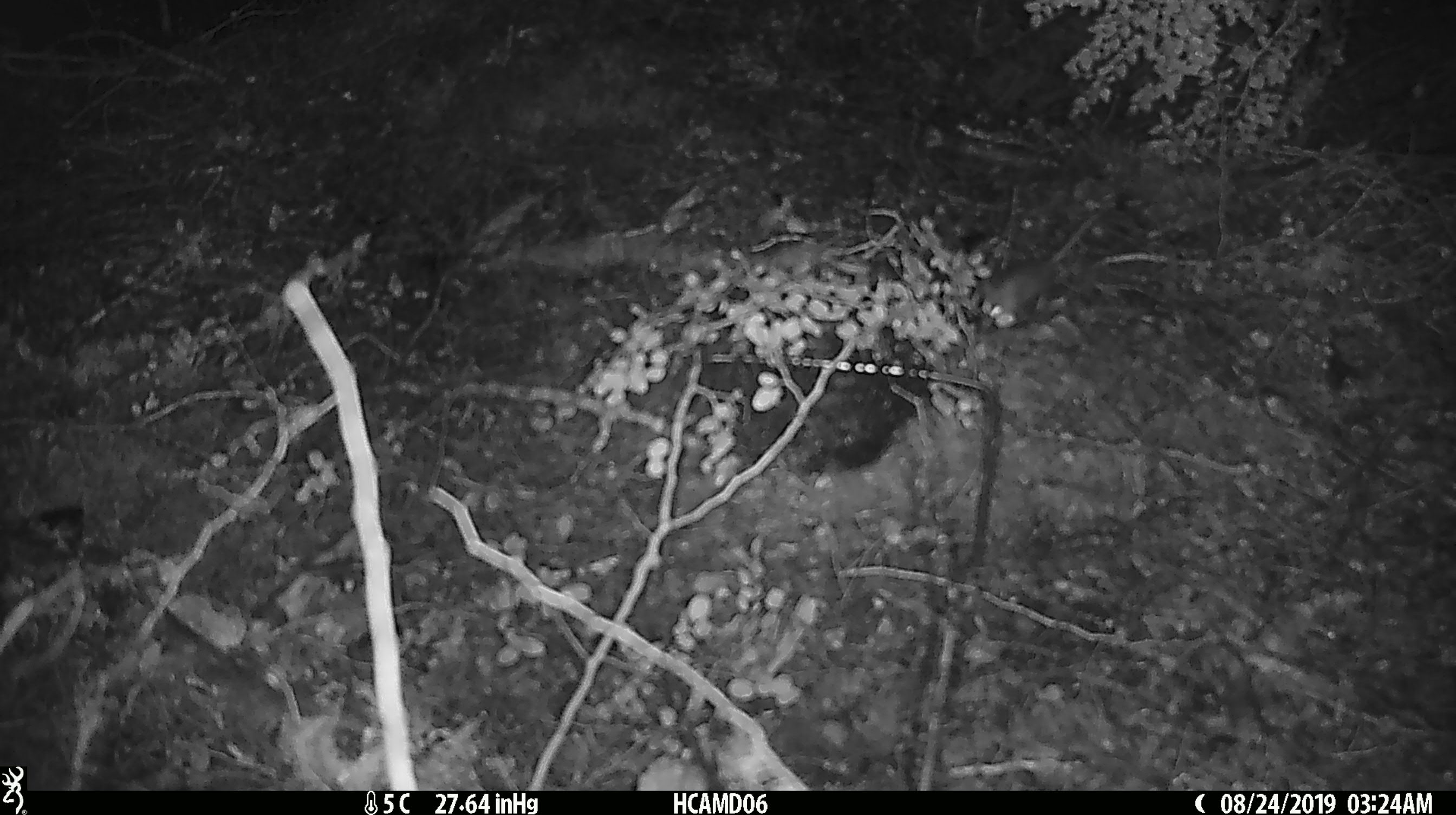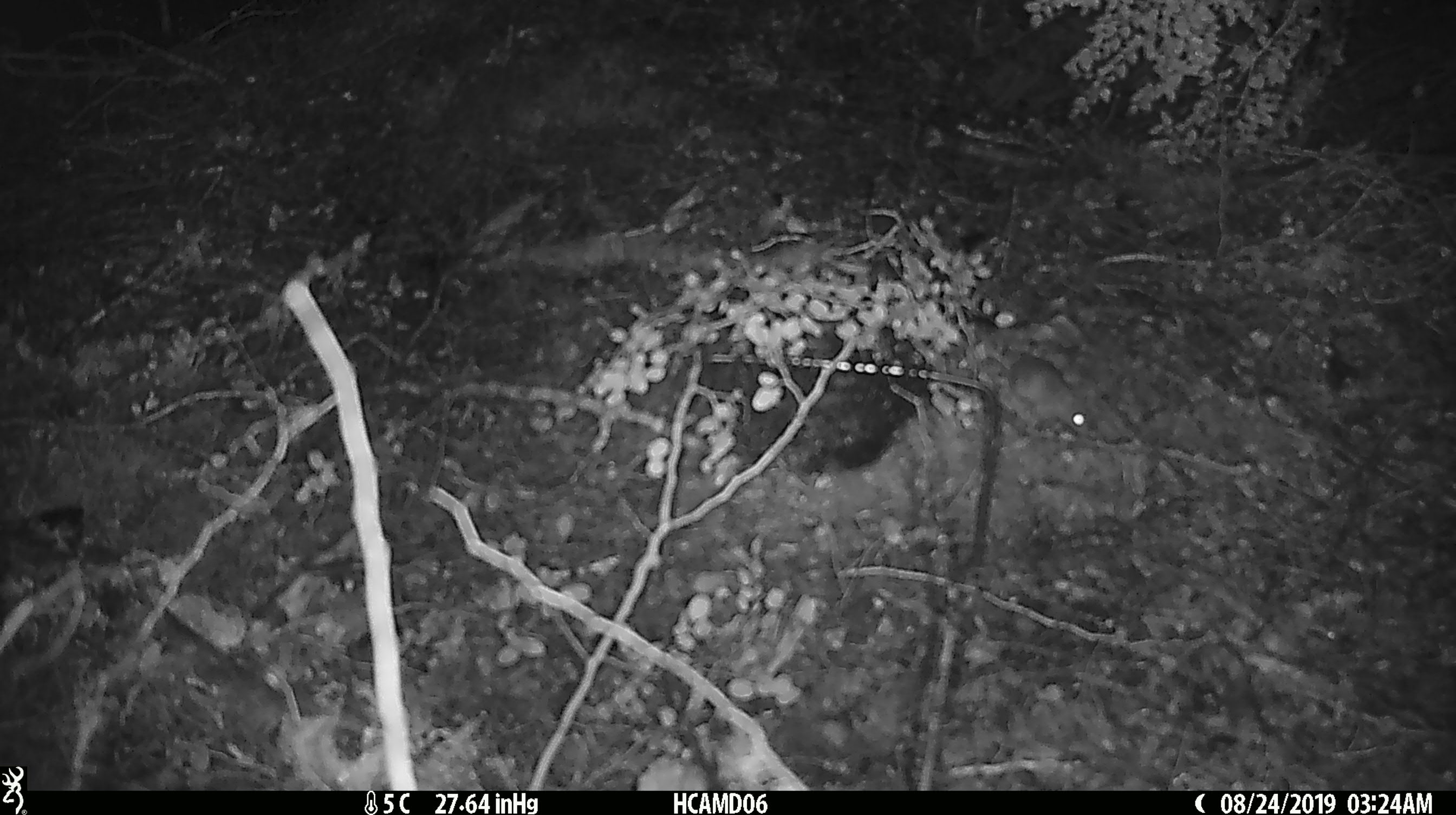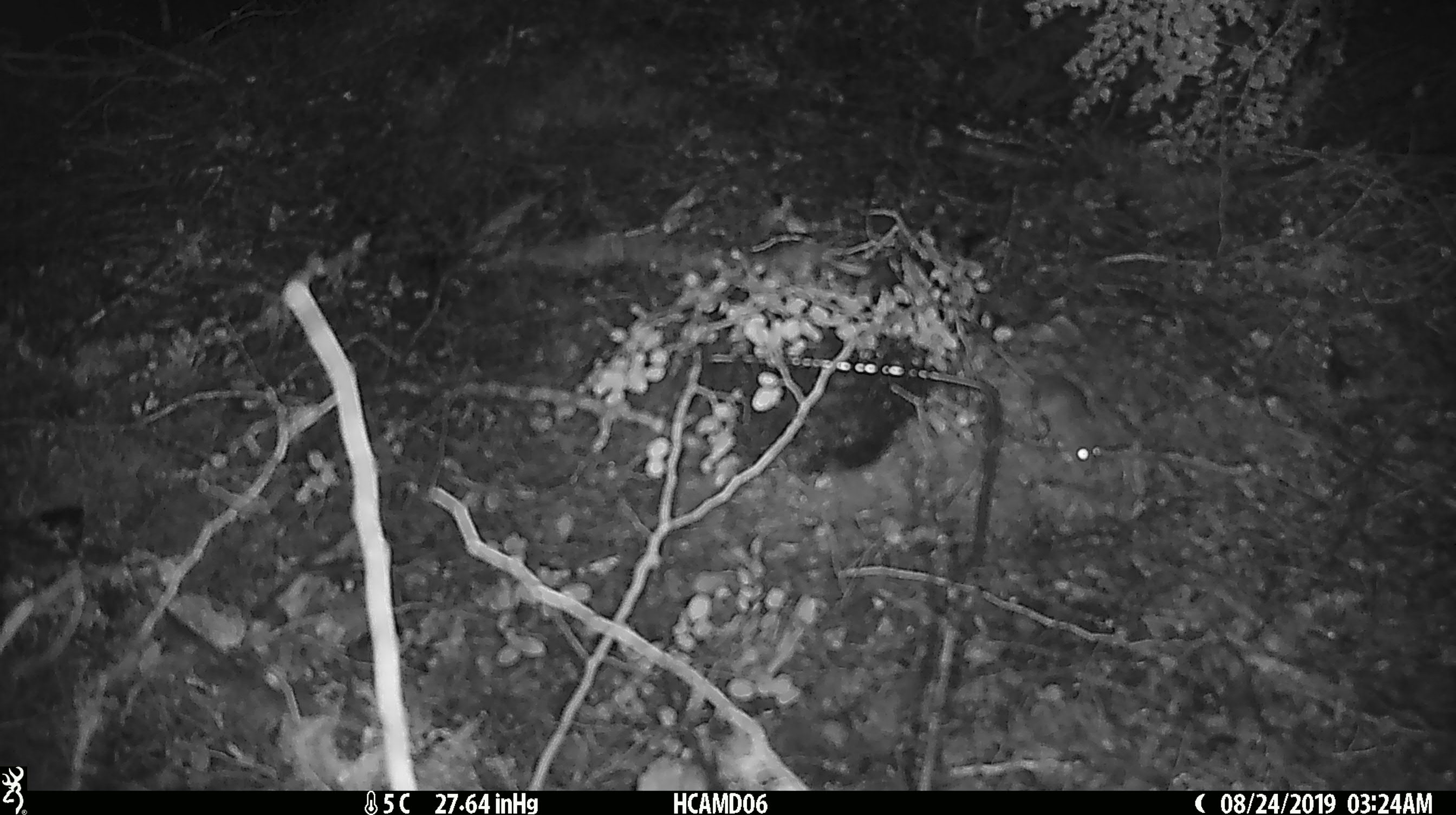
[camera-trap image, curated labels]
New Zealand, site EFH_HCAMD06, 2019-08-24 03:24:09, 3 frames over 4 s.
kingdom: Animalia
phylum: Chordata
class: Mammalia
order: Rodentia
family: Muridae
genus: Mus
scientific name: Mus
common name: mouse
Mouse (Mus).